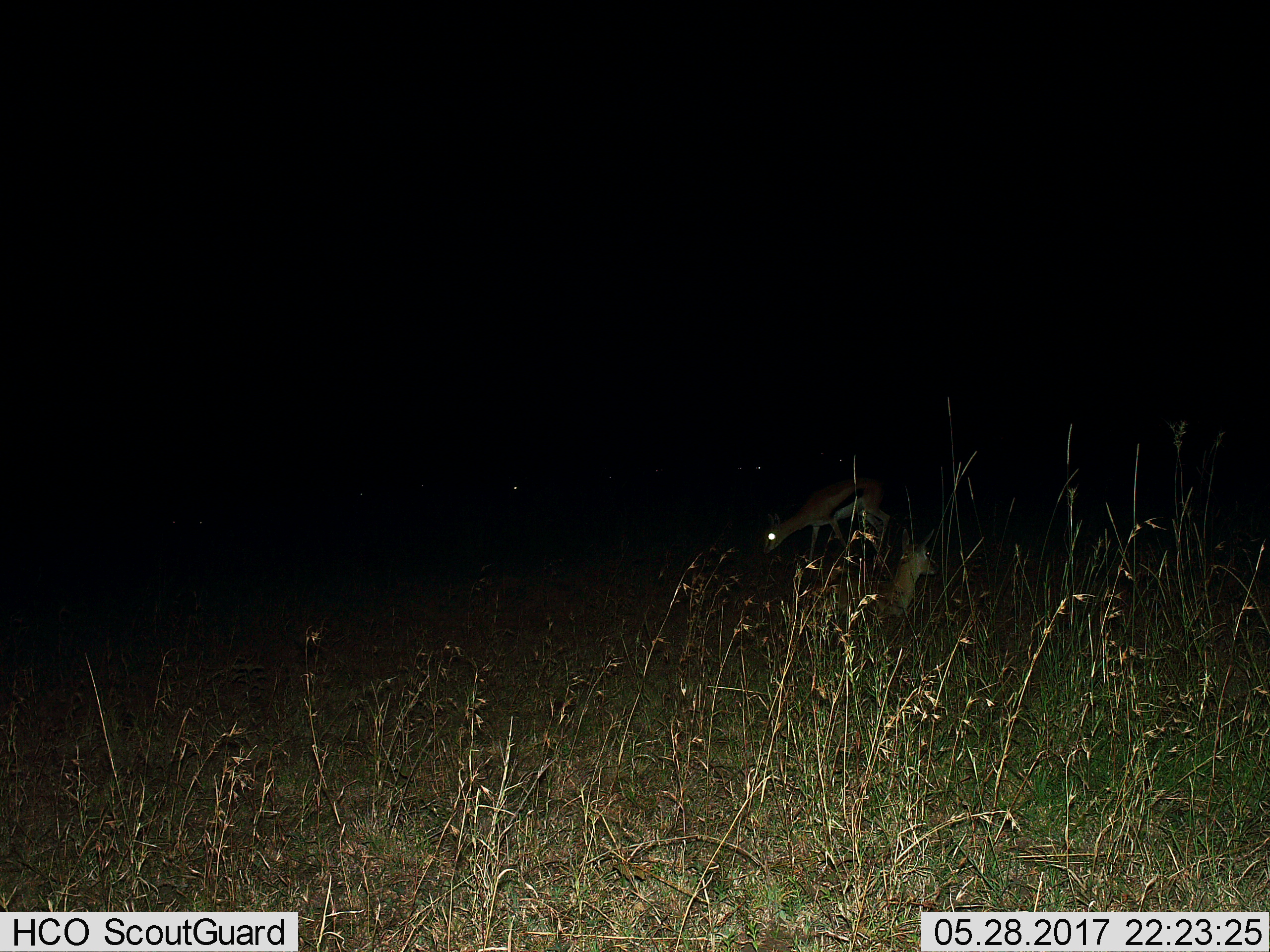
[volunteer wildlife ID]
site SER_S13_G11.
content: unidentified animal